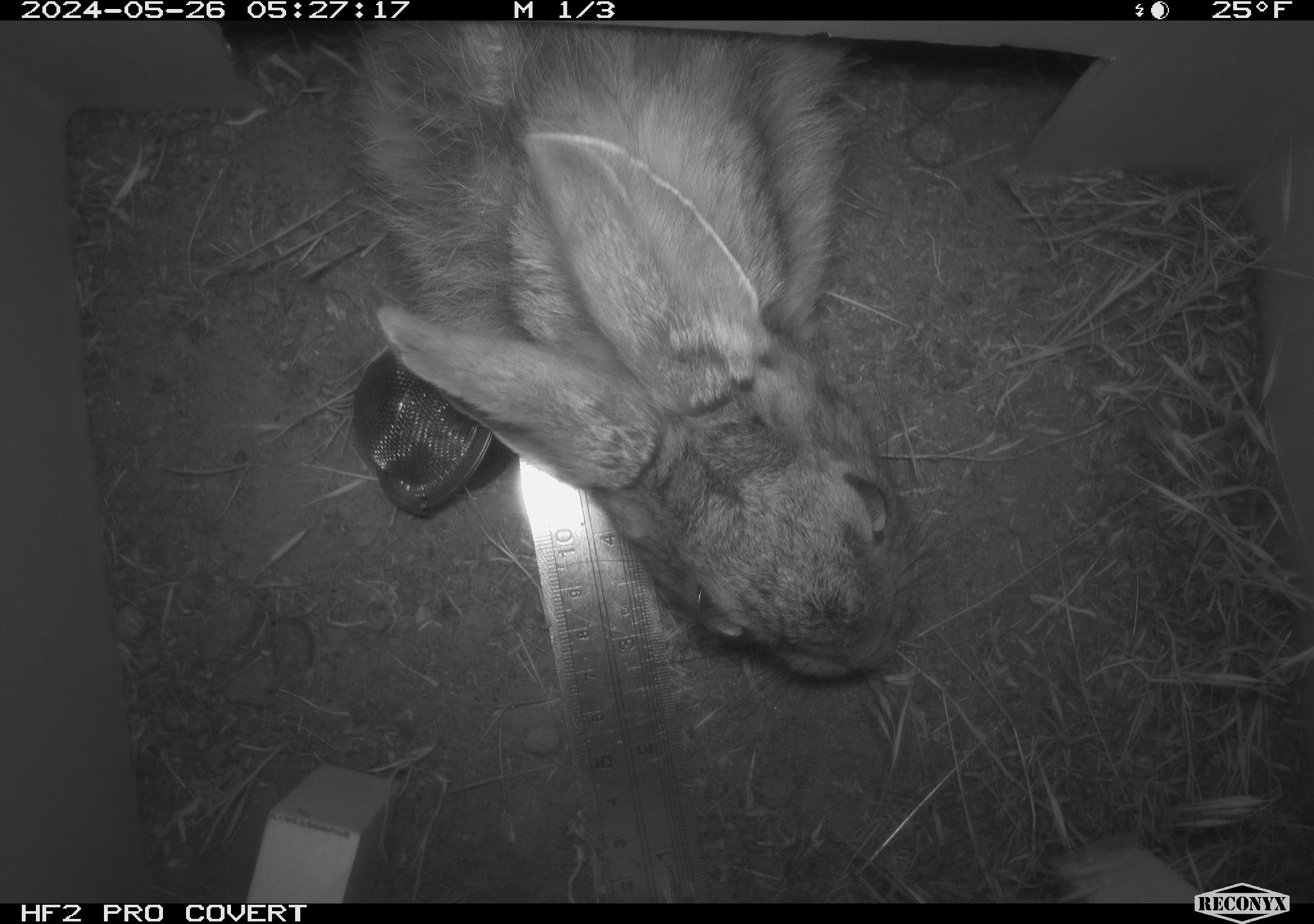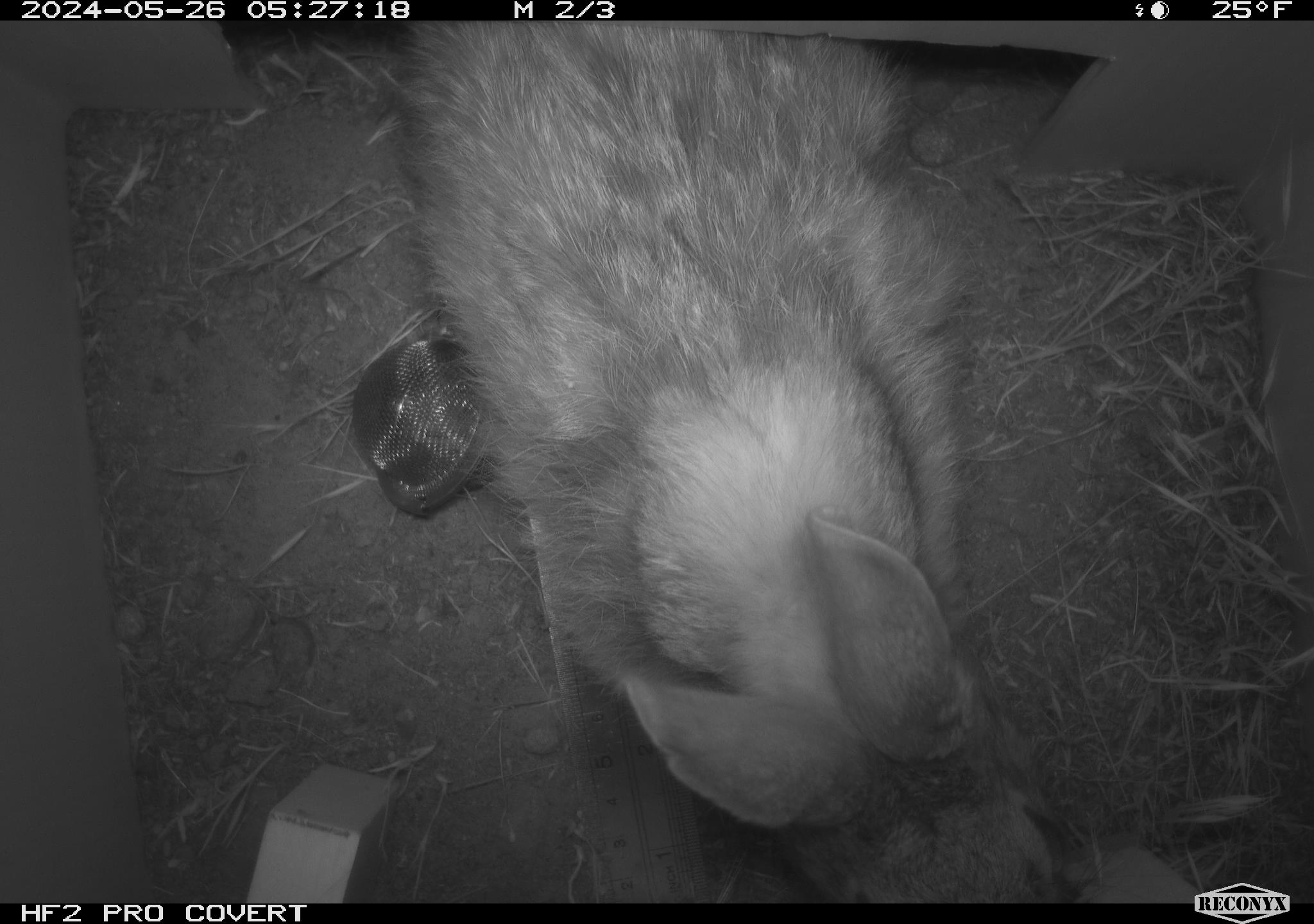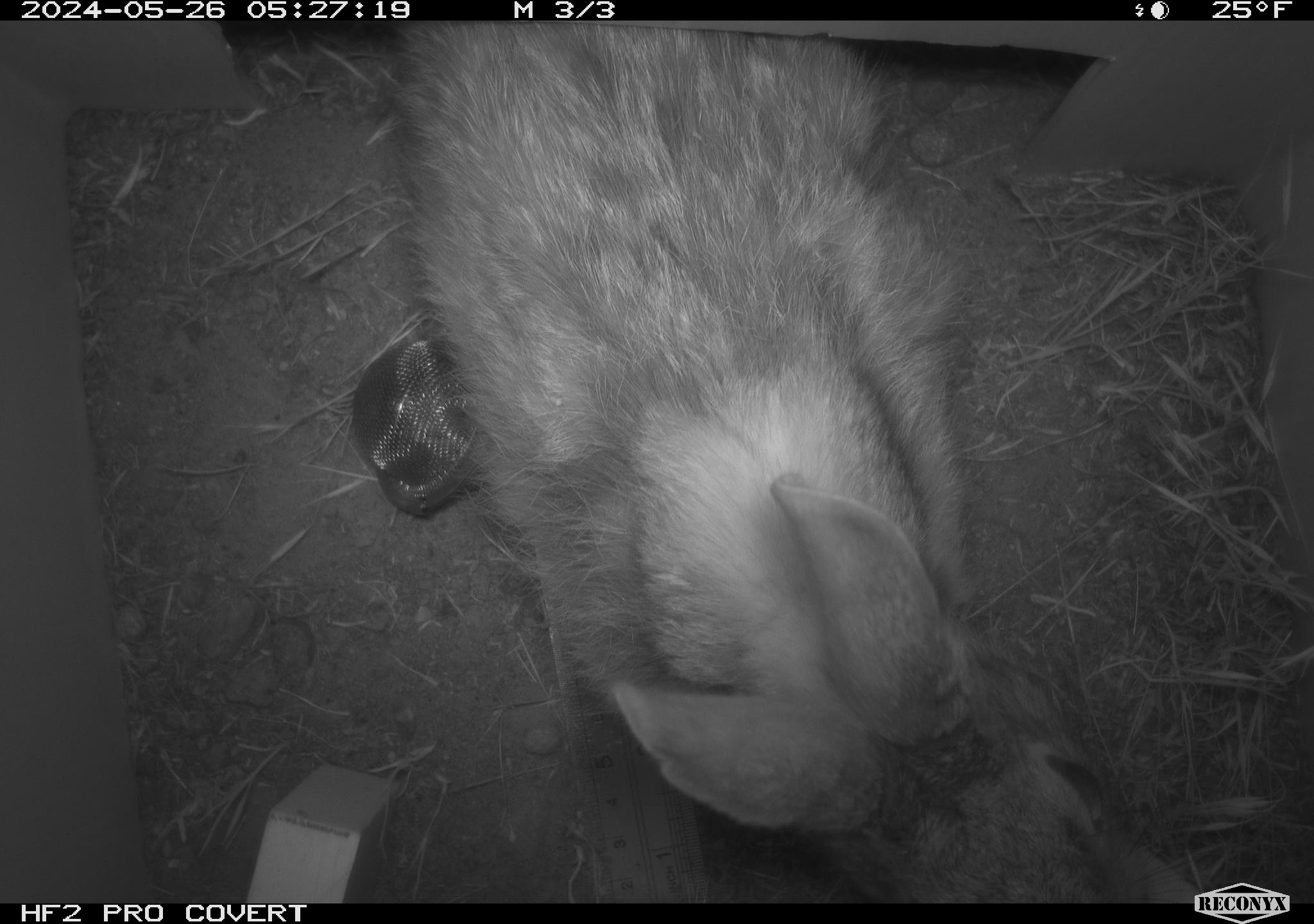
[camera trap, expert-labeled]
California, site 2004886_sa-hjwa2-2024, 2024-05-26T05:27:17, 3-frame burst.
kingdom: Animalia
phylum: Chordata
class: Mammalia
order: Lagomorpha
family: Leporidae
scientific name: Leporidae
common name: rabbit or hare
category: rabbit and hare family